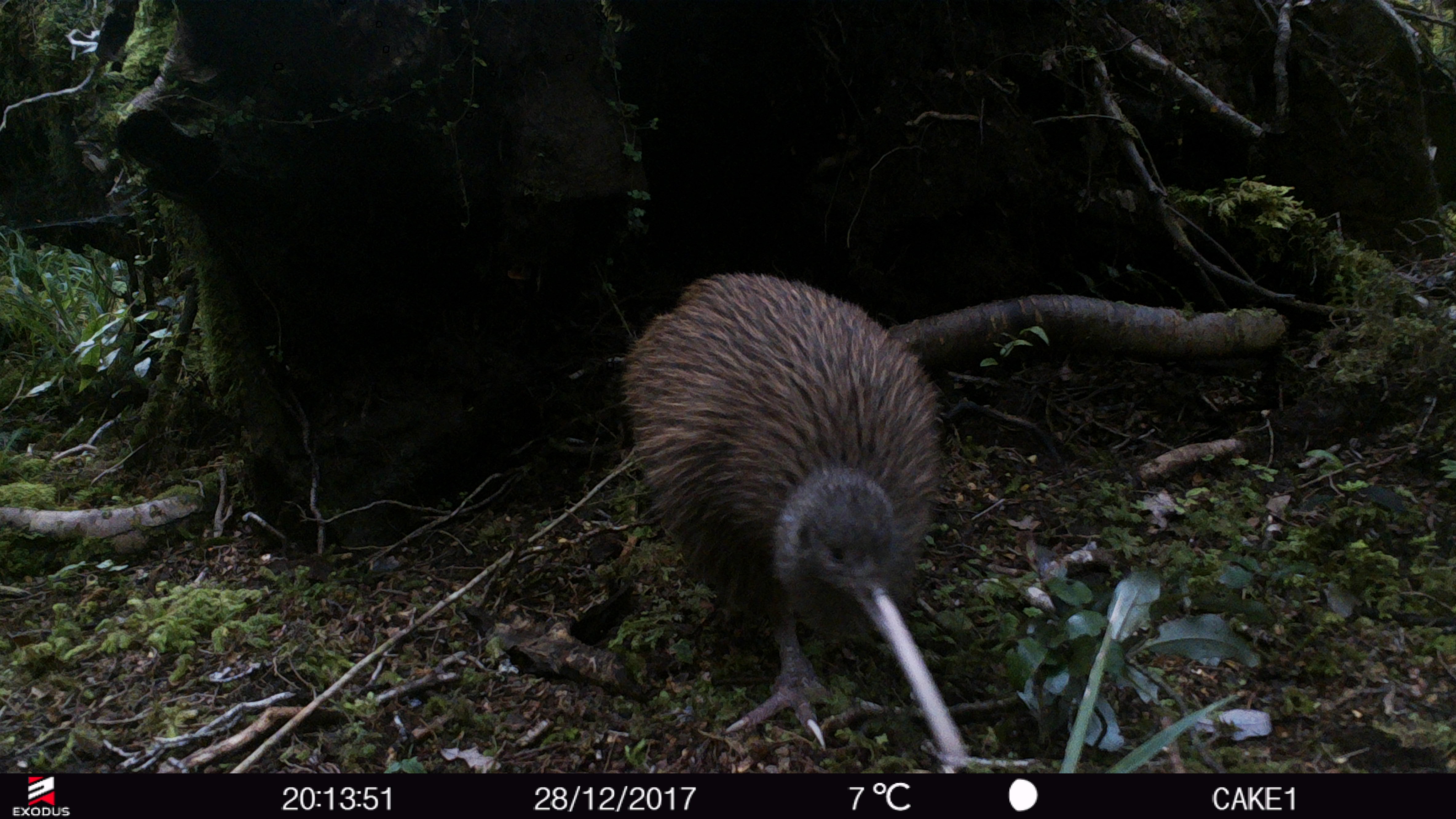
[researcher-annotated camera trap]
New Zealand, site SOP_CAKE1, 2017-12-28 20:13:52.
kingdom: Animalia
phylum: Chordata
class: Aves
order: Apterygiformes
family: Apterygidae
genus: Apteryx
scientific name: Apteryx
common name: kiwi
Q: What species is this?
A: Kiwi (Apteryx).